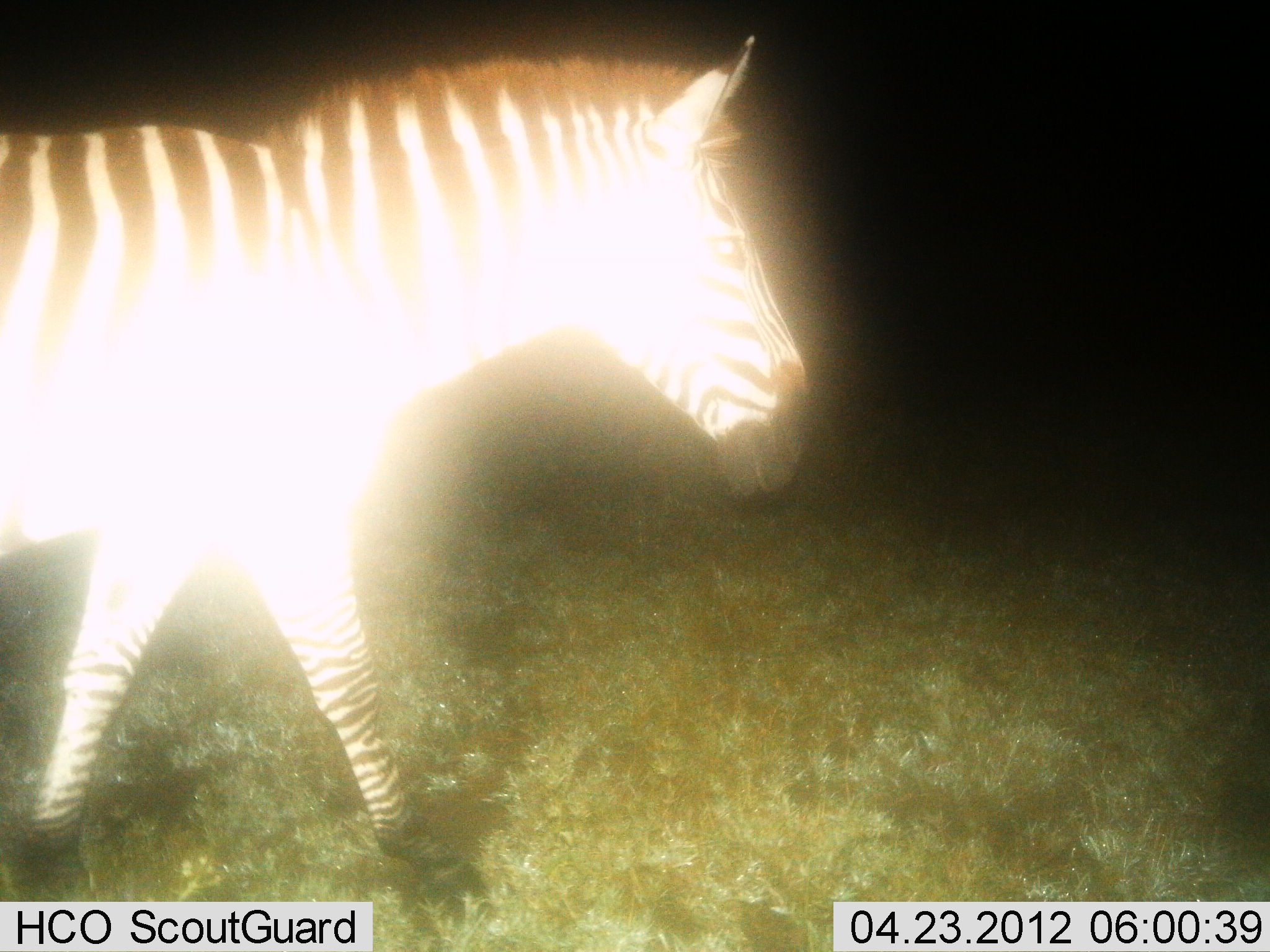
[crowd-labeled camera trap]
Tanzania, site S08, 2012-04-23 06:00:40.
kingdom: Animalia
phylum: Chordata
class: Mammalia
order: Perissodactyla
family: Equidae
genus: Equus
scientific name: Equus quagga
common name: plains zebra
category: zebra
Zebra (plains zebra) (Equus quagga), count 1. Behavior (volunteer vote fractions): standing 19%, resting 0%, moving 81%, interacting 0%. Young present (vote fraction): 0%. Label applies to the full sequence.